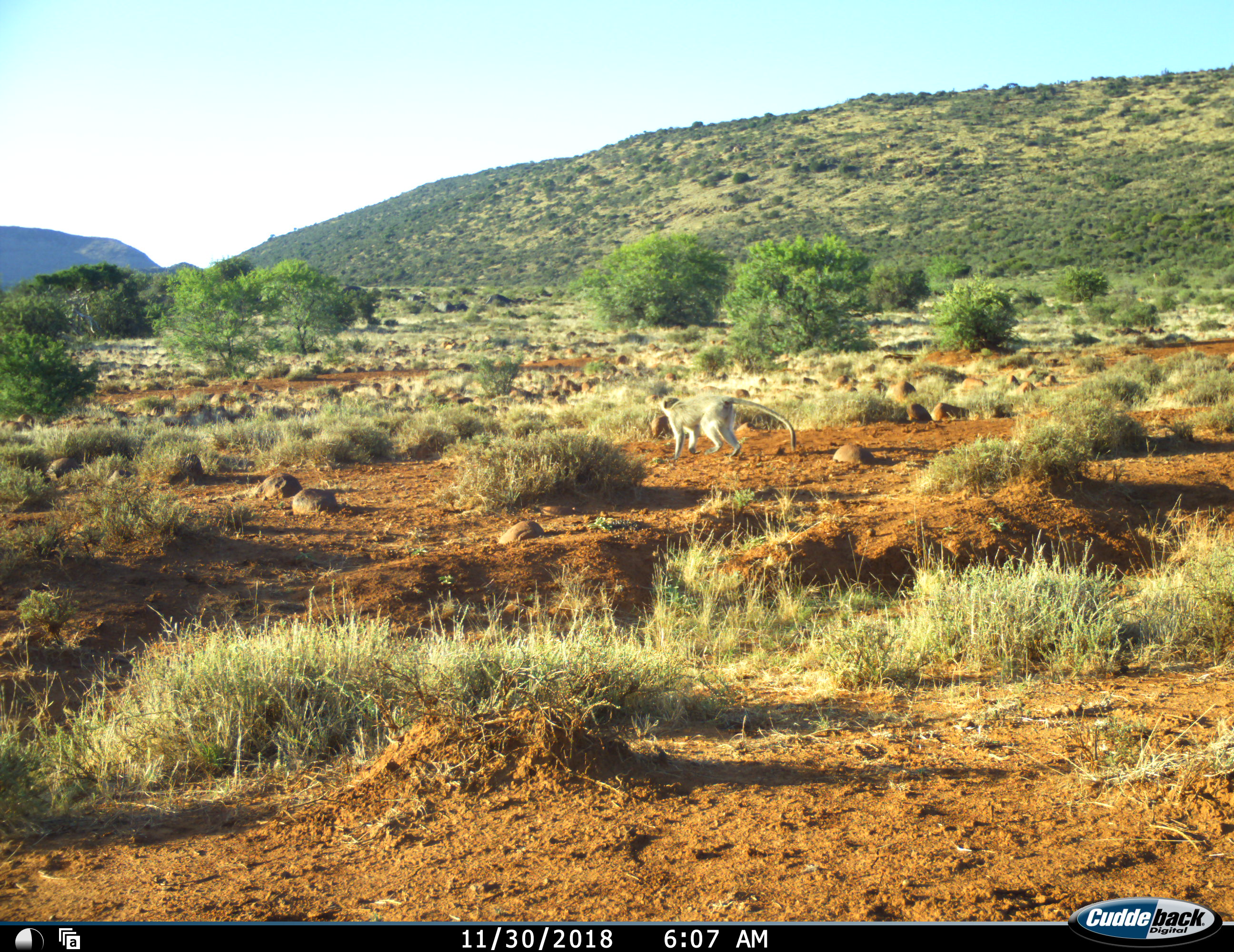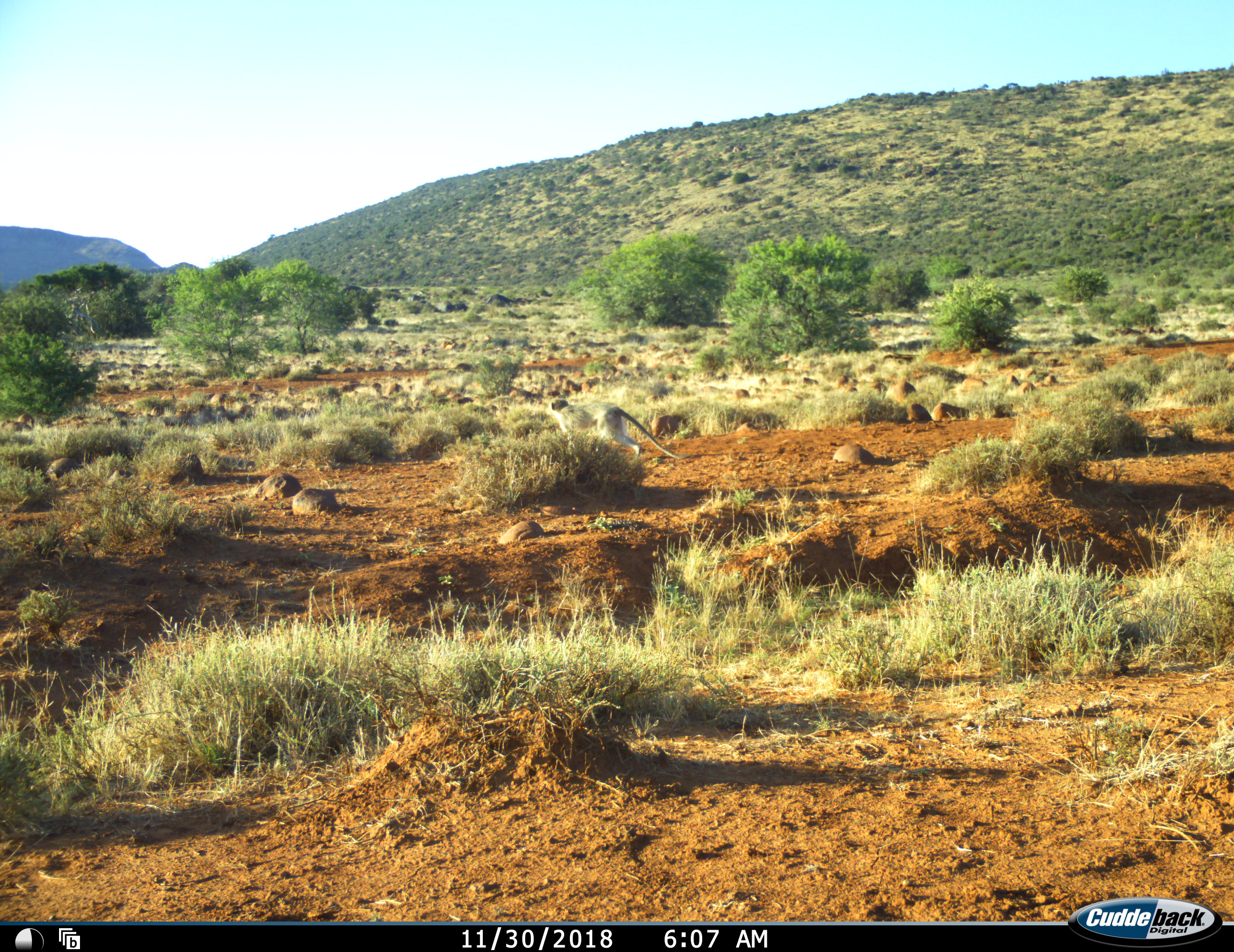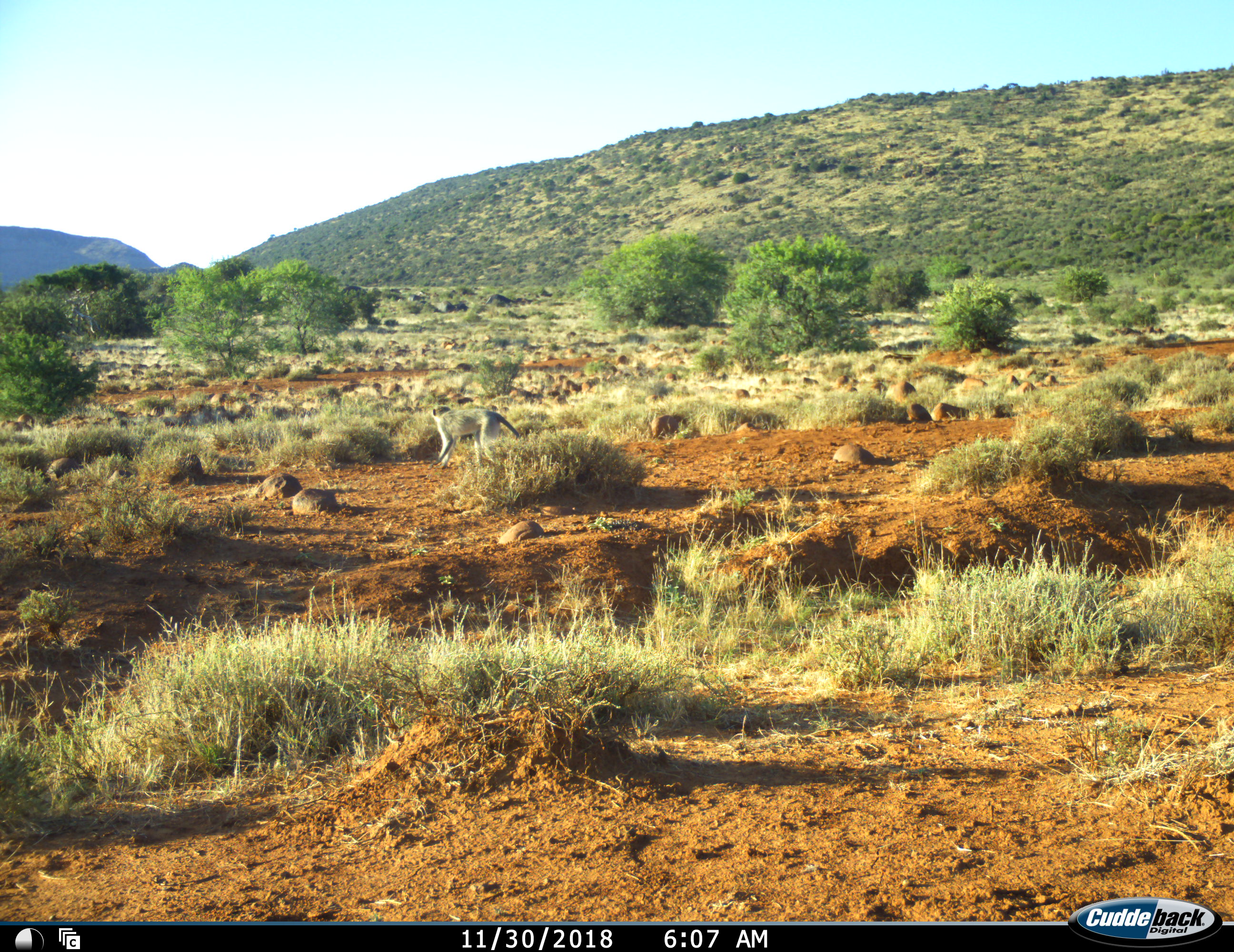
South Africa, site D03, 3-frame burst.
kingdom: Animalia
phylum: Chordata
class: Mammalia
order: Primates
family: Cercopithecidae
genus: Chlorocebus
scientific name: Chlorocebus pygerythrus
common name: vervet monkey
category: monkeyvervet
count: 1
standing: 0%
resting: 10%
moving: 90%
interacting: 0%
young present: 0%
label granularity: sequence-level